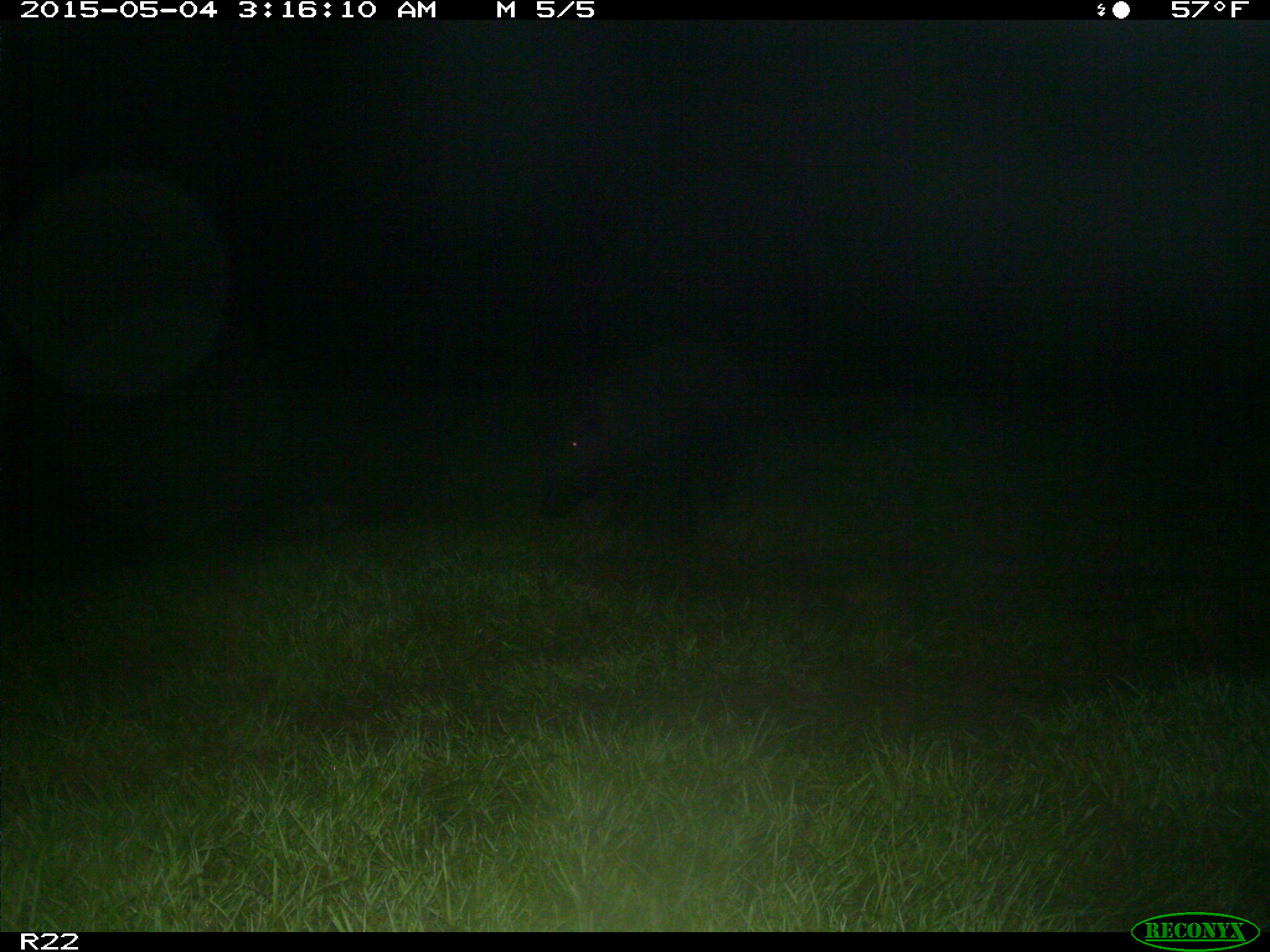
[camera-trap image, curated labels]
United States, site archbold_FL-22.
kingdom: Animalia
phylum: Chordata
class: Mammalia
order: Artiodactyla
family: Suidae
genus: Sus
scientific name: Sus scrofa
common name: wild boar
Sus scrofa (wild boar).